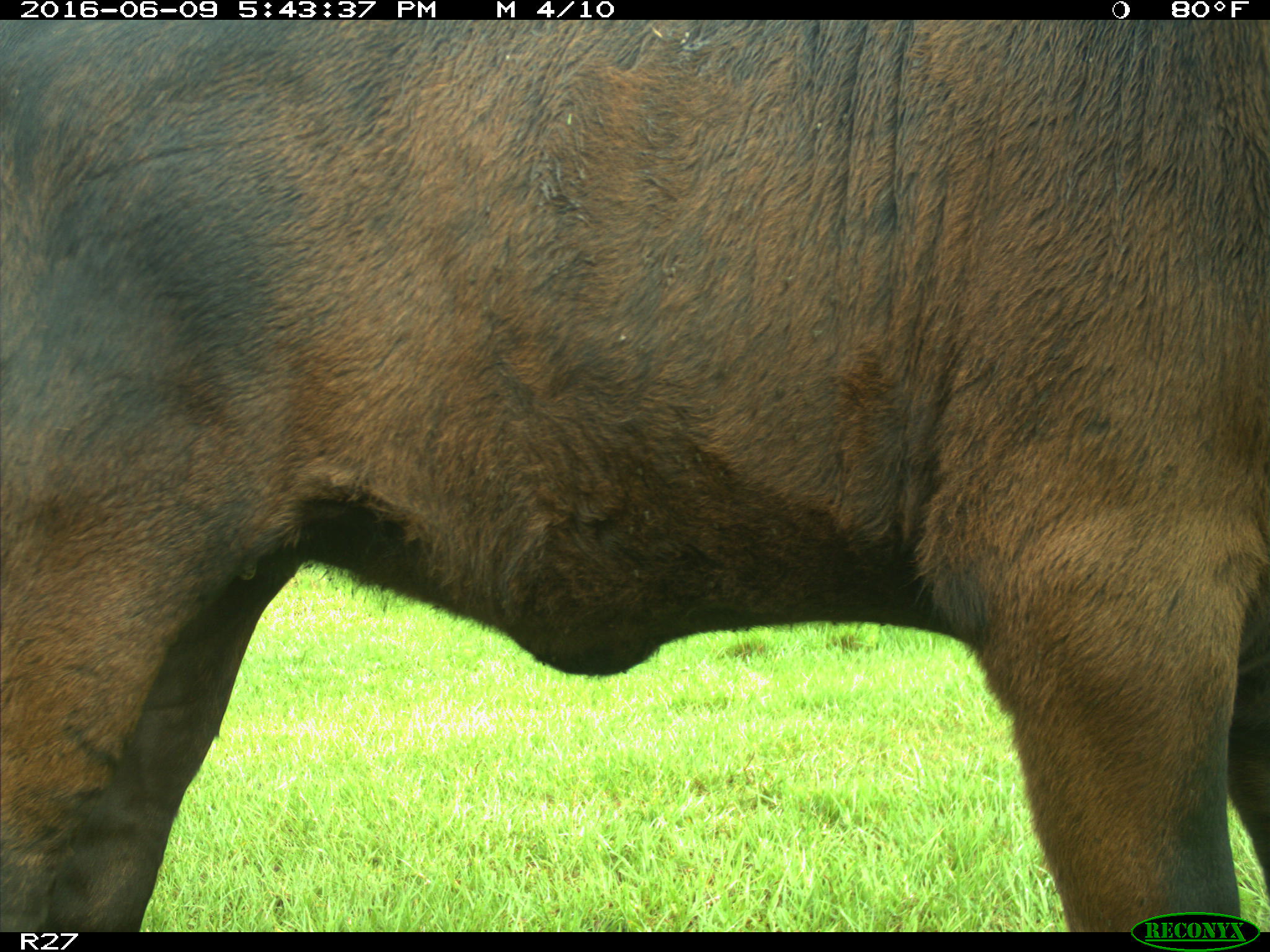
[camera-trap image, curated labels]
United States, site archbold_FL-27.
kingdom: Animalia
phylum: Chordata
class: Mammalia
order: Artiodactyla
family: Bovidae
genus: Bos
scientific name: Bos taurus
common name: domestic cow